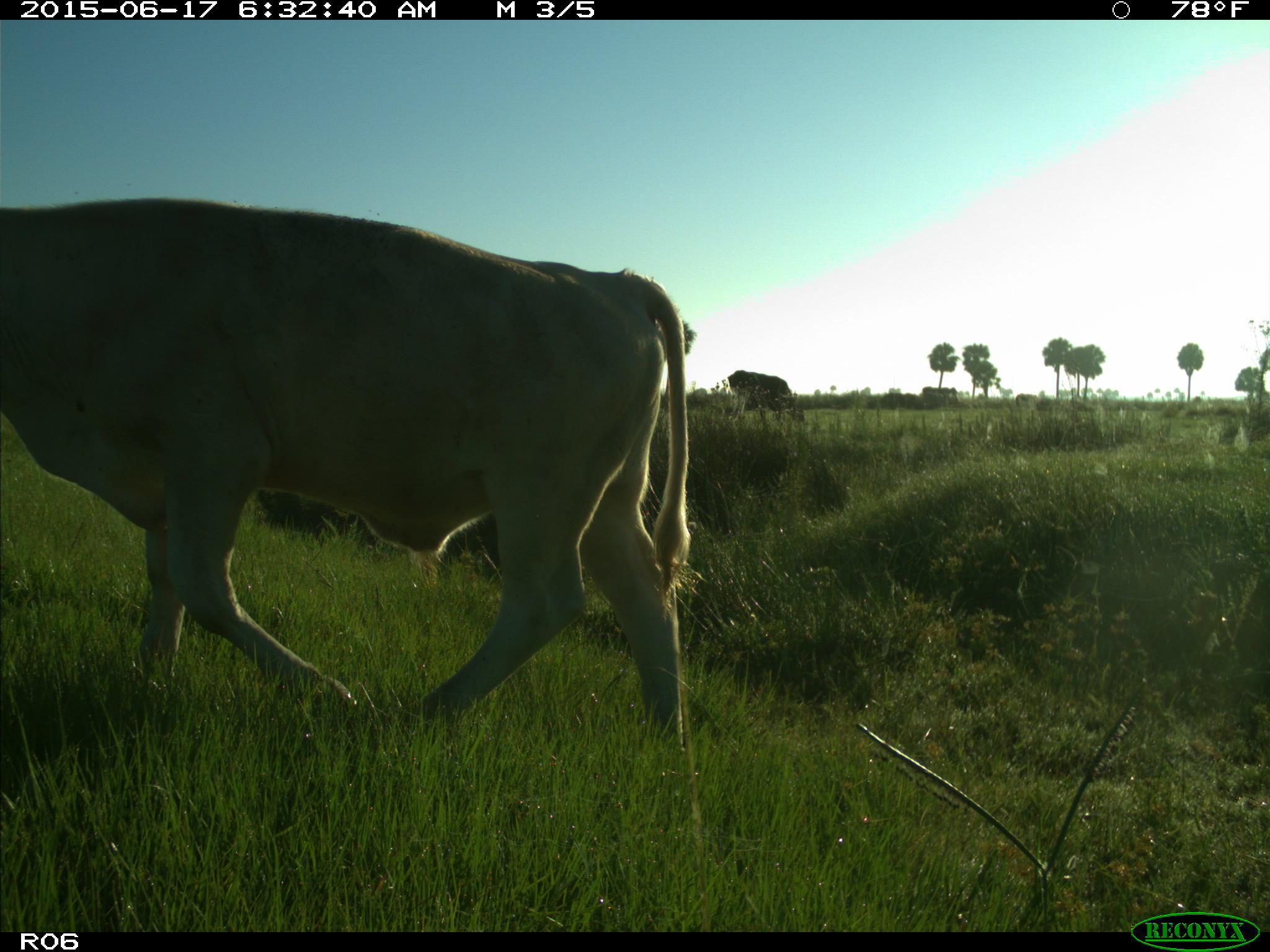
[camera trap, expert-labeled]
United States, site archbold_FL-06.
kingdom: Animalia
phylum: Chordata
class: Mammalia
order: Artiodactyla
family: Bovidae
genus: Bos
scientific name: Bos taurus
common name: domestic cow